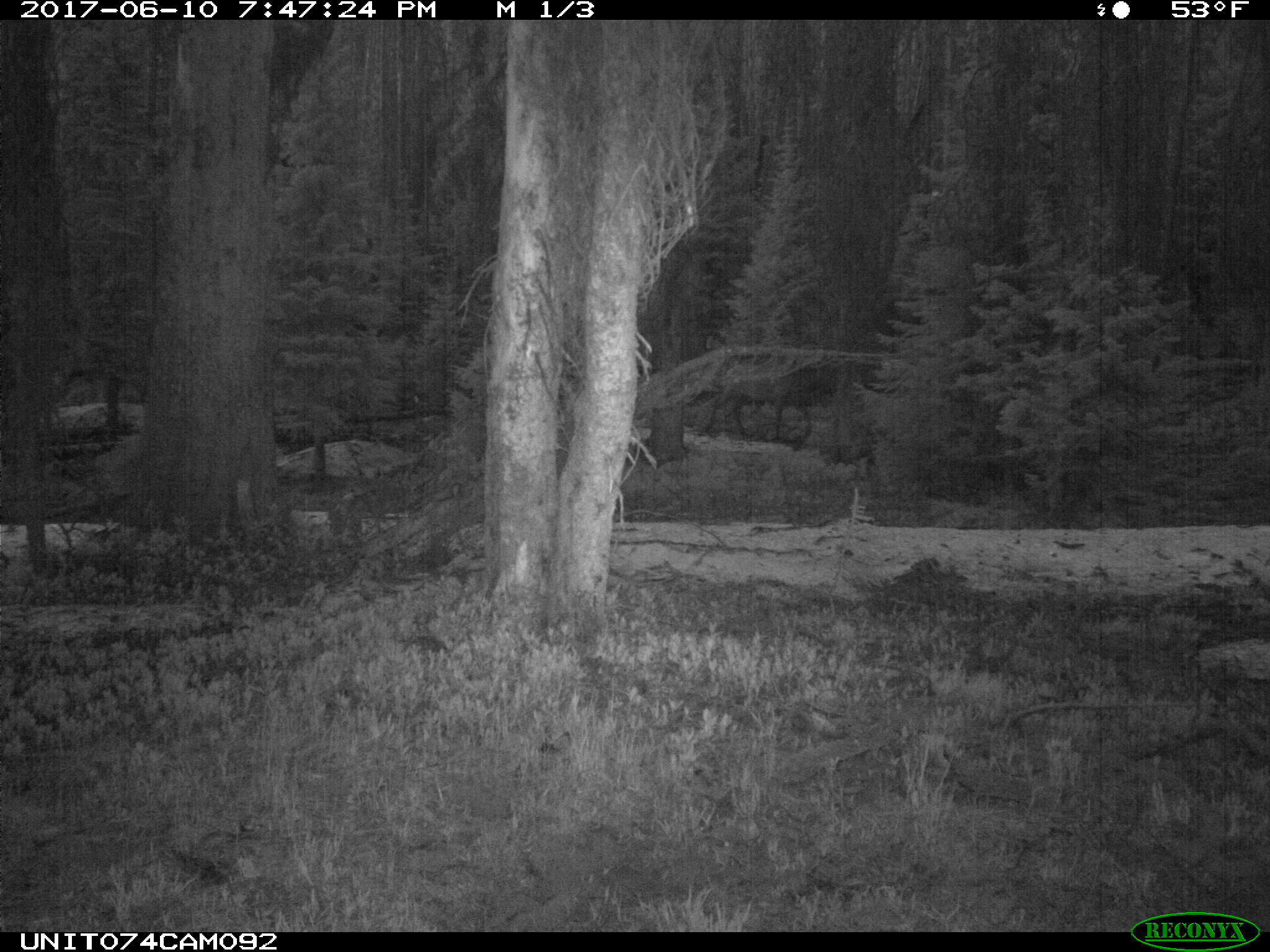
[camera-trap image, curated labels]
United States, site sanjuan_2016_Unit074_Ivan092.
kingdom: Animalia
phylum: Chordata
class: Mammalia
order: Artiodactyla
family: Cervidae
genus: Cervus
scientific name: Cervus elaphus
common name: red deer